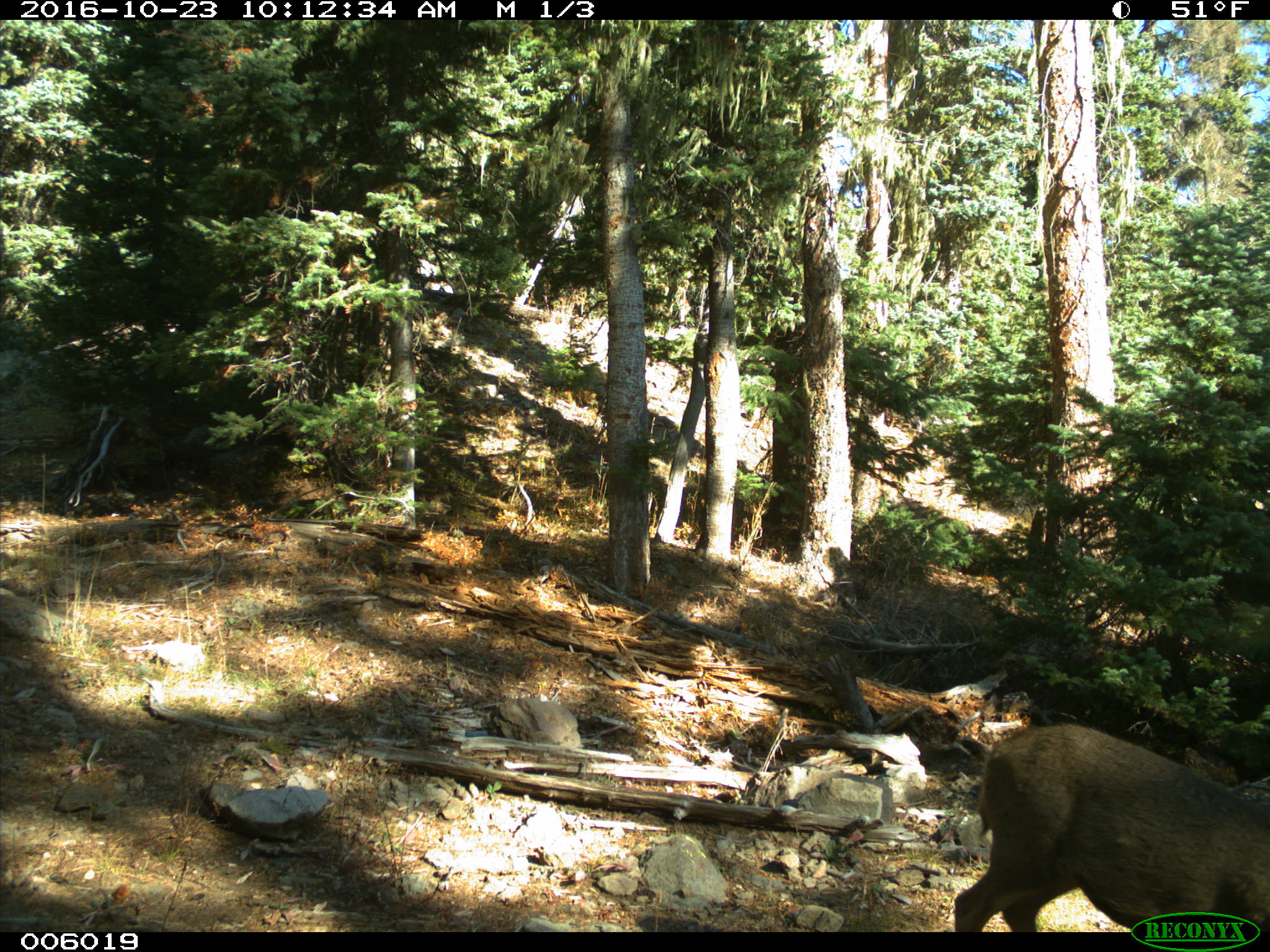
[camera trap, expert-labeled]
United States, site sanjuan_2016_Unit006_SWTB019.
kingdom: Animalia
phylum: Chordata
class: Mammalia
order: Artiodactyla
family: Cervidae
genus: Odocoileus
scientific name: Odocoileus hemionus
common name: mule deer